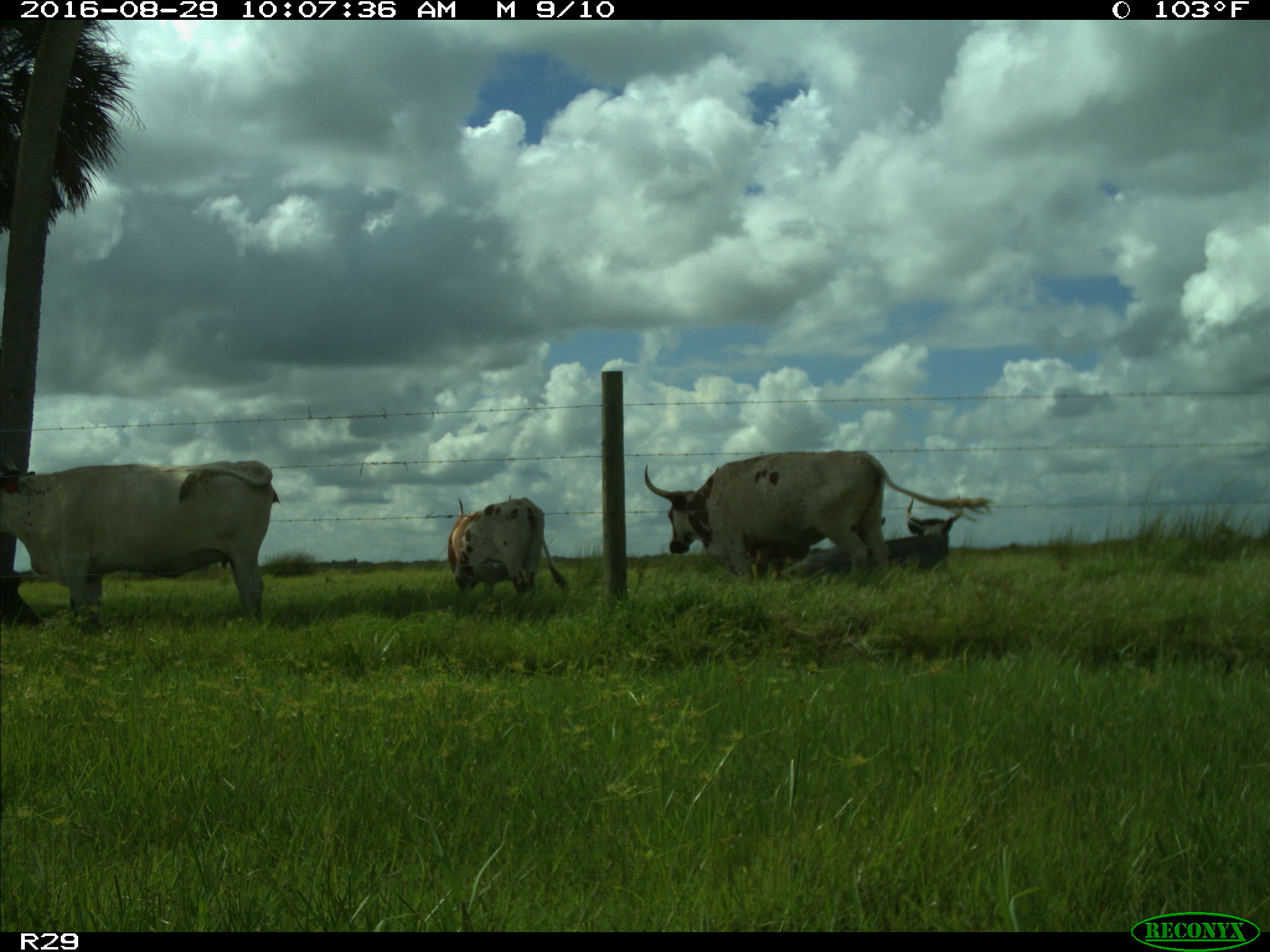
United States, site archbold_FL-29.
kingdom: Animalia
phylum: Chordata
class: Mammalia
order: Artiodactyla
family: Bovidae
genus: Bos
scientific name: Bos taurus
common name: domestic cow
Bos taurus (domestic cow).